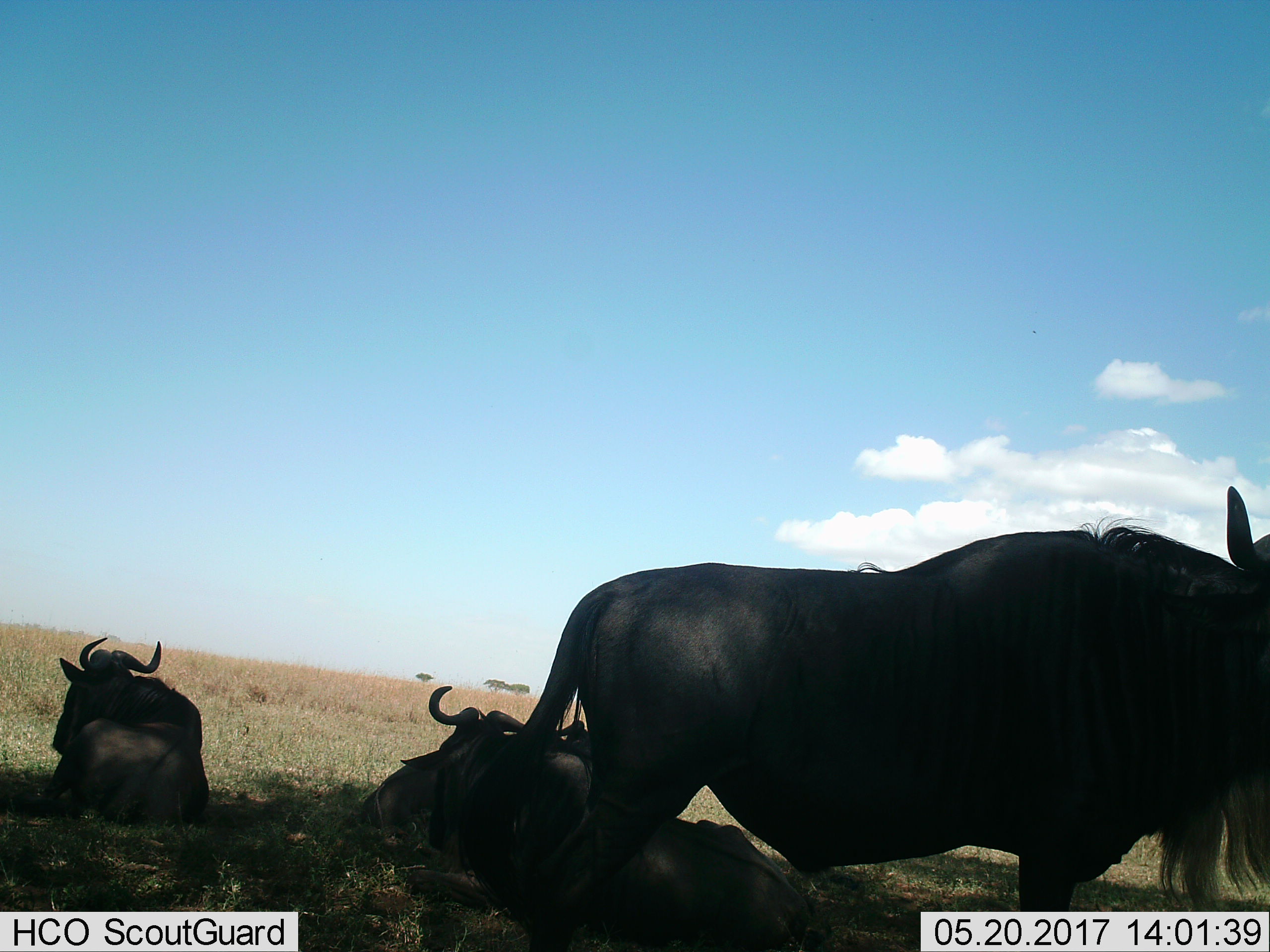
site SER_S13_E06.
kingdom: Animalia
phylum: Chordata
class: Mammalia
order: Artiodactyla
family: Bovidae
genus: Connochaetes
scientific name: Connochaetes taurinus taurinus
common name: blue wildebeest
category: wildebeestblue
Wildebeestblue (blue wildebeest) (Connochaetes taurinus taurinus), count 4. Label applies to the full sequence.